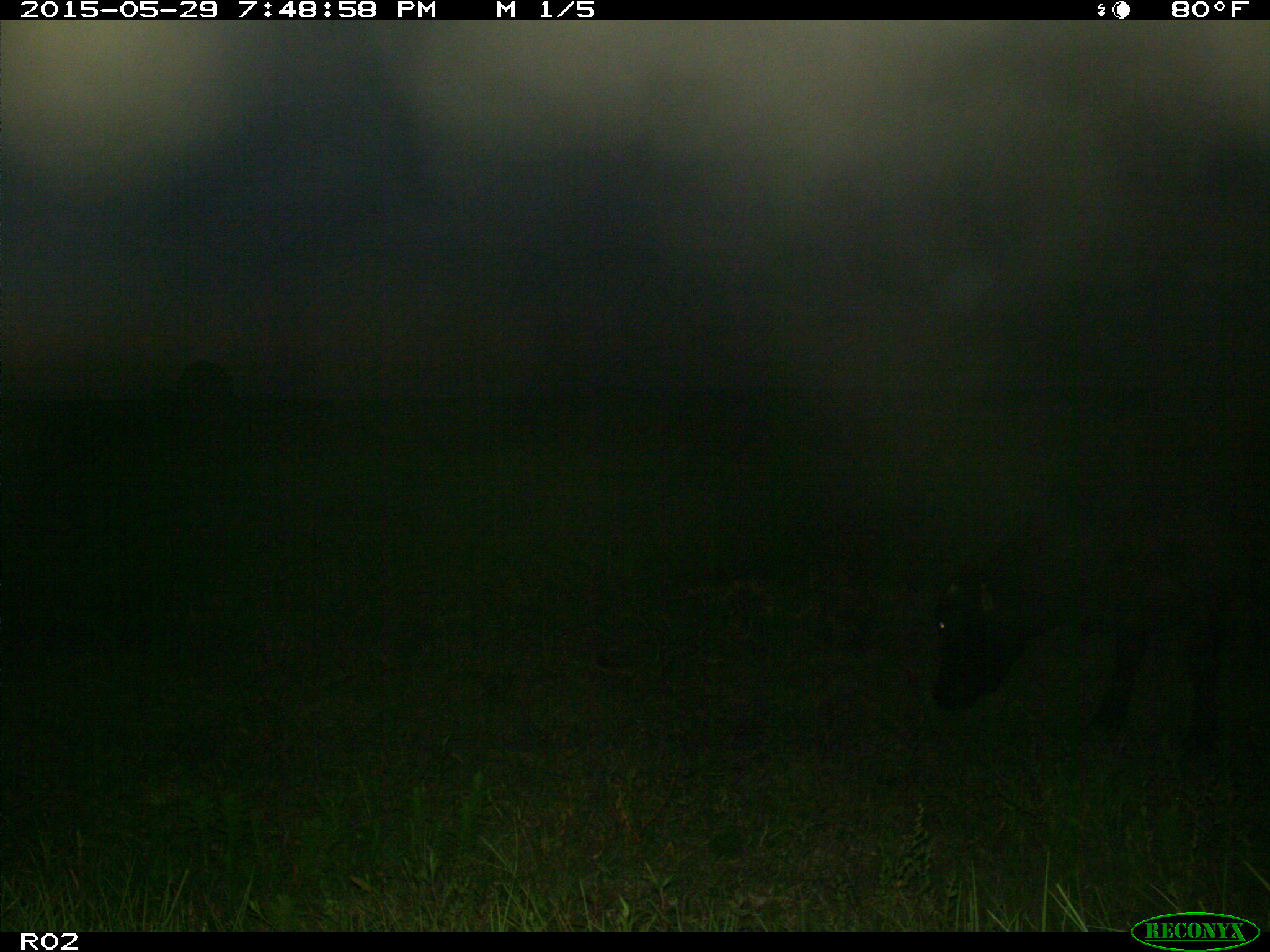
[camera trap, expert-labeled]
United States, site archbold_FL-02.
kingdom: Animalia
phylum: Chordata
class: Mammalia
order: Artiodactyla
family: Bovidae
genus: Bos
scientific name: Bos taurus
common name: domestic cow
Bos taurus (domestic cow).